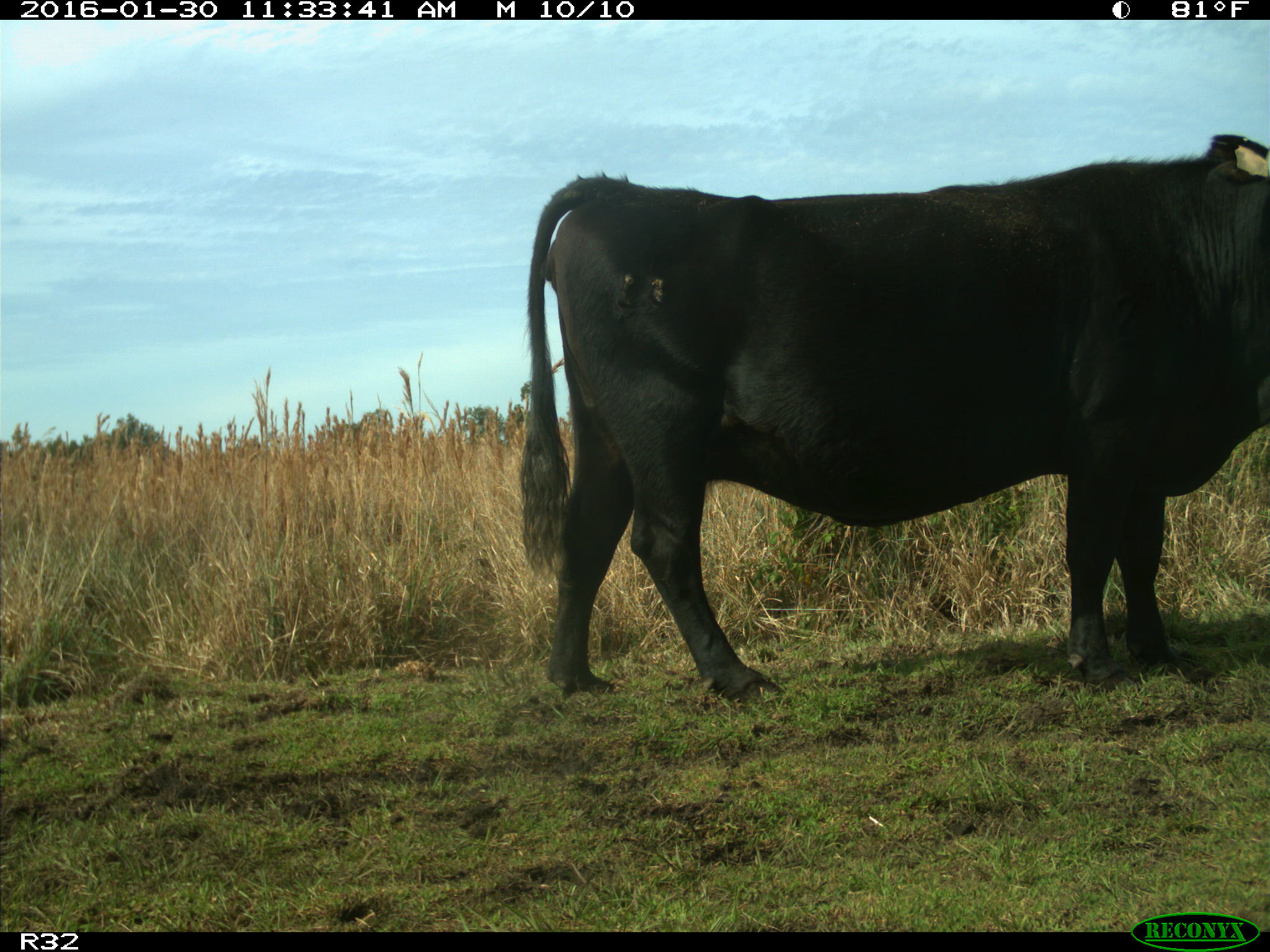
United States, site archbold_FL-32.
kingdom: Animalia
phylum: Chordata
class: Mammalia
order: Artiodactyla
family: Bovidae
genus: Bos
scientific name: Bos taurus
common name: domestic cow